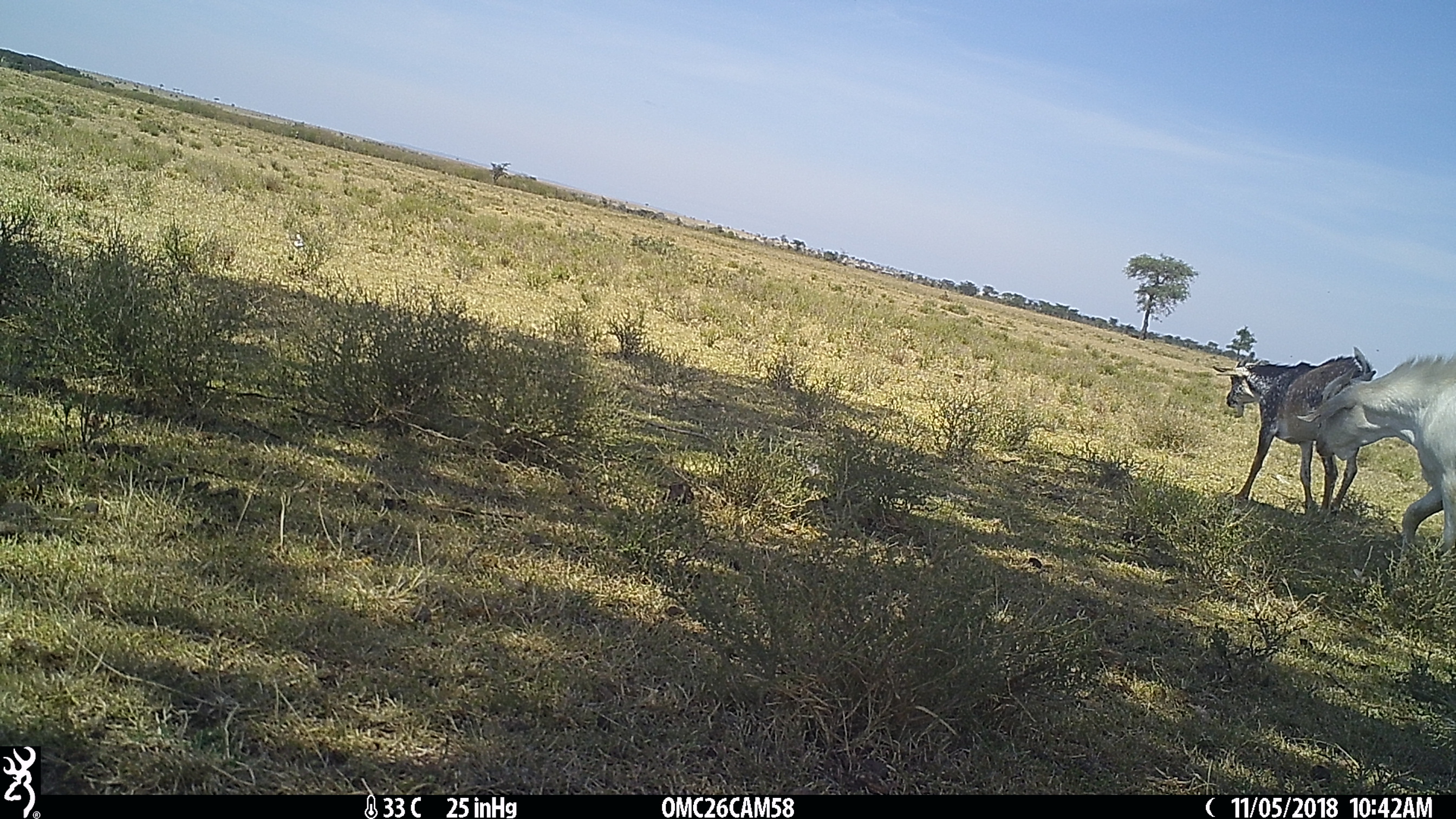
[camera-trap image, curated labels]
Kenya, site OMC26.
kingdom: Animalia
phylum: Chordata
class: Mammalia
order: Artiodactyla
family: Bovidae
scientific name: Bovidae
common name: sheep or goat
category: shoat